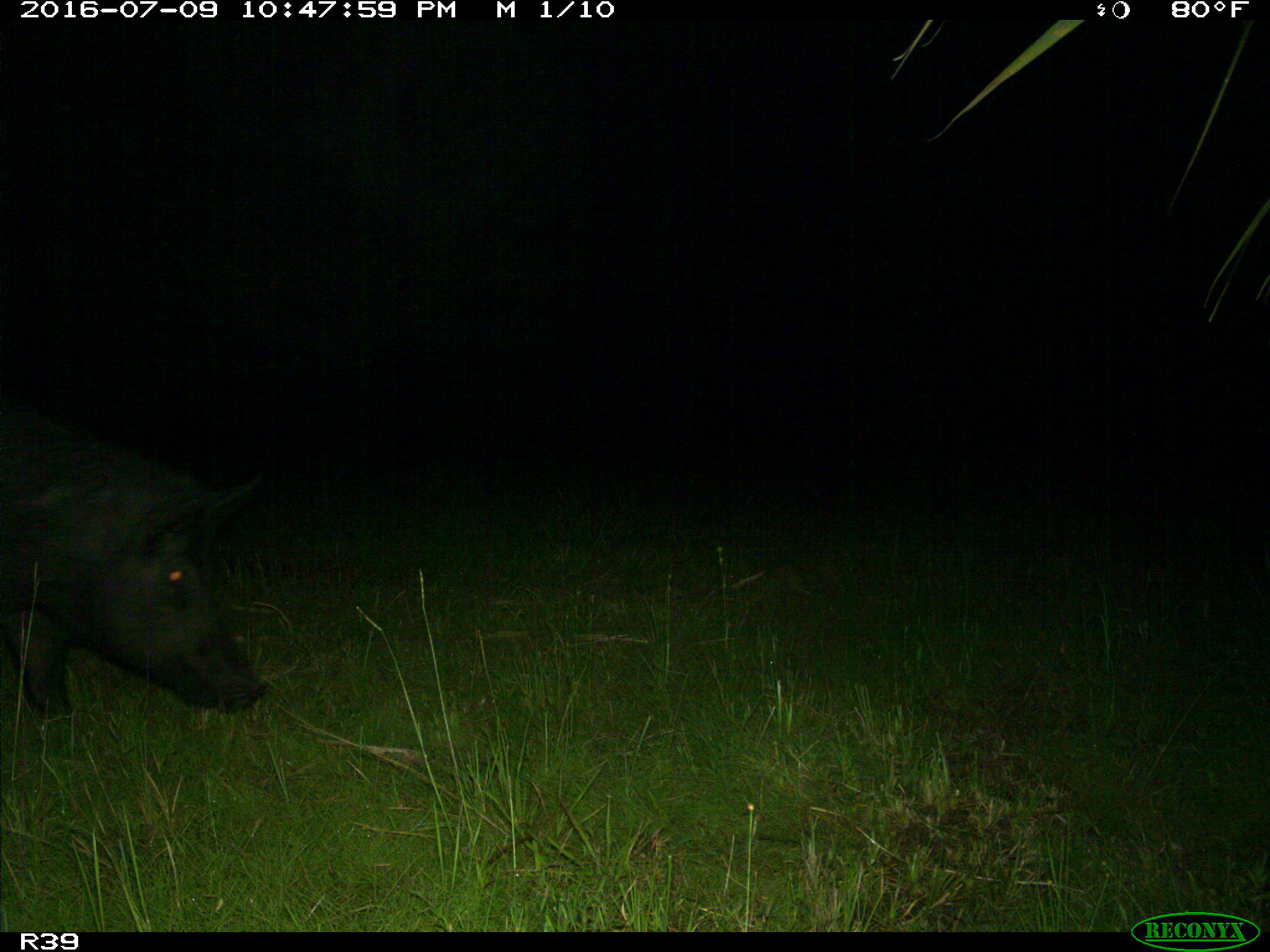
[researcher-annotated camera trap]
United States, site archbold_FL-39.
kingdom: Animalia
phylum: Chordata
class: Mammalia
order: Artiodactyla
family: Suidae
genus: Sus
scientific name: Sus scrofa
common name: wild boar